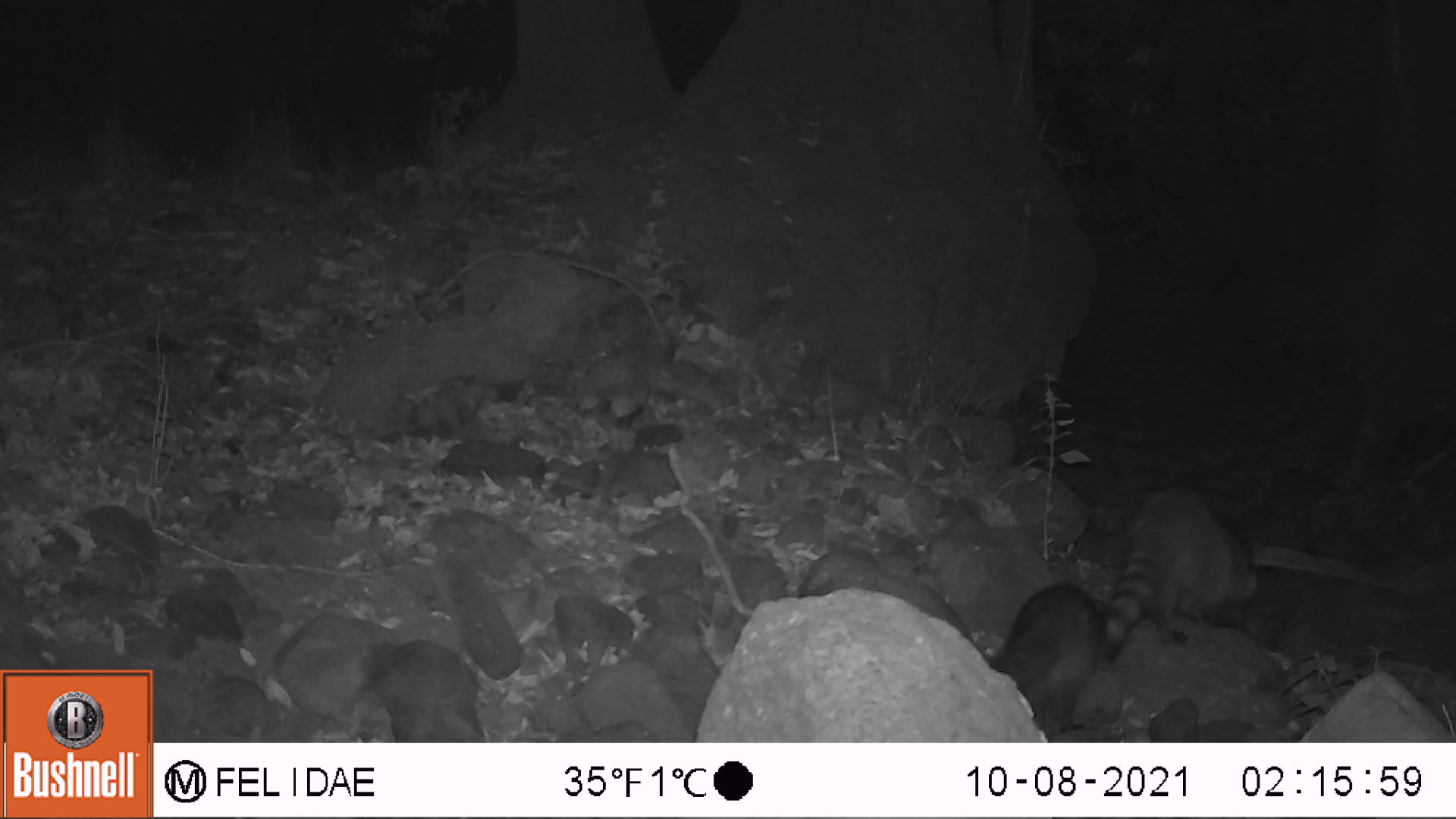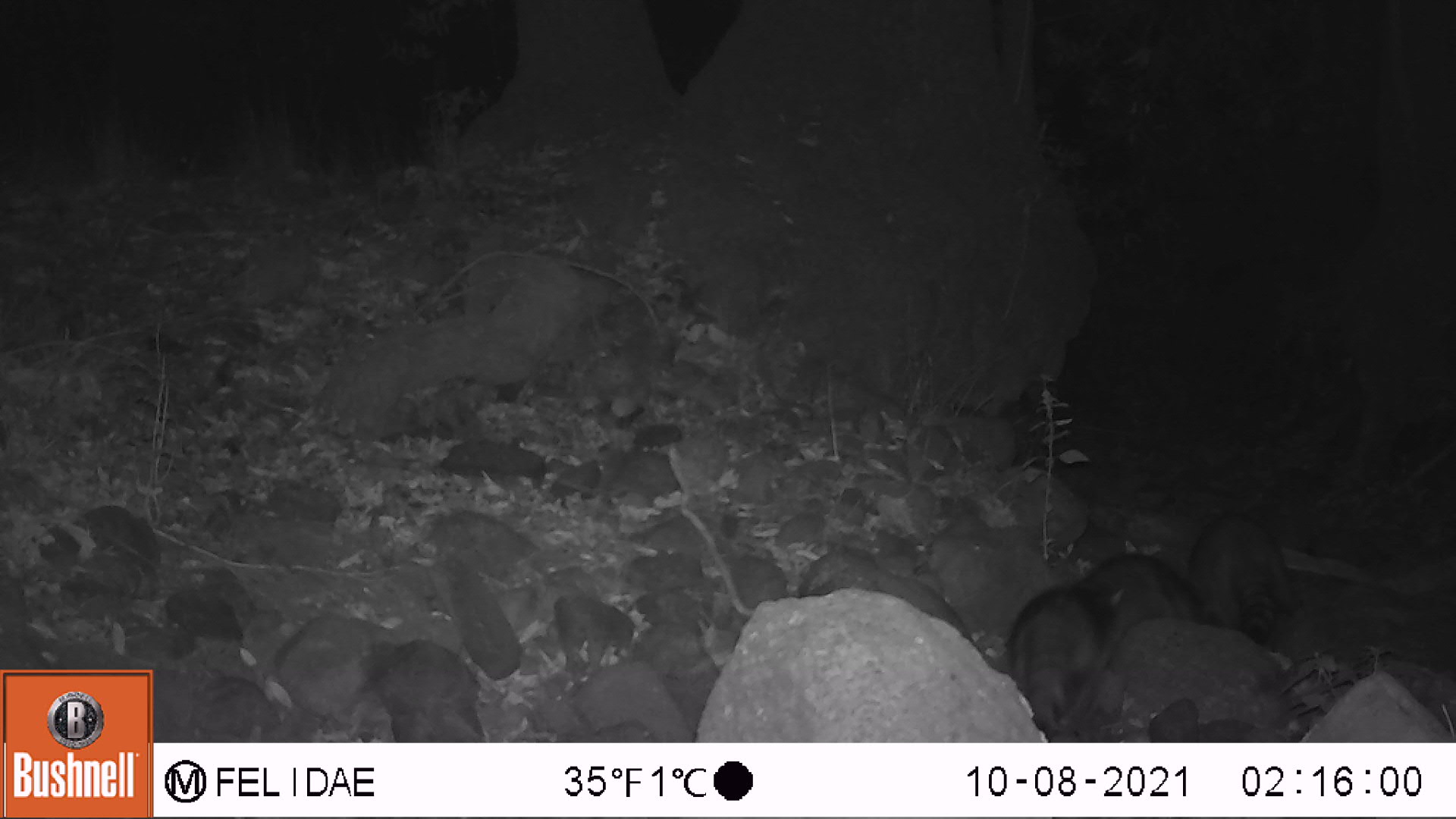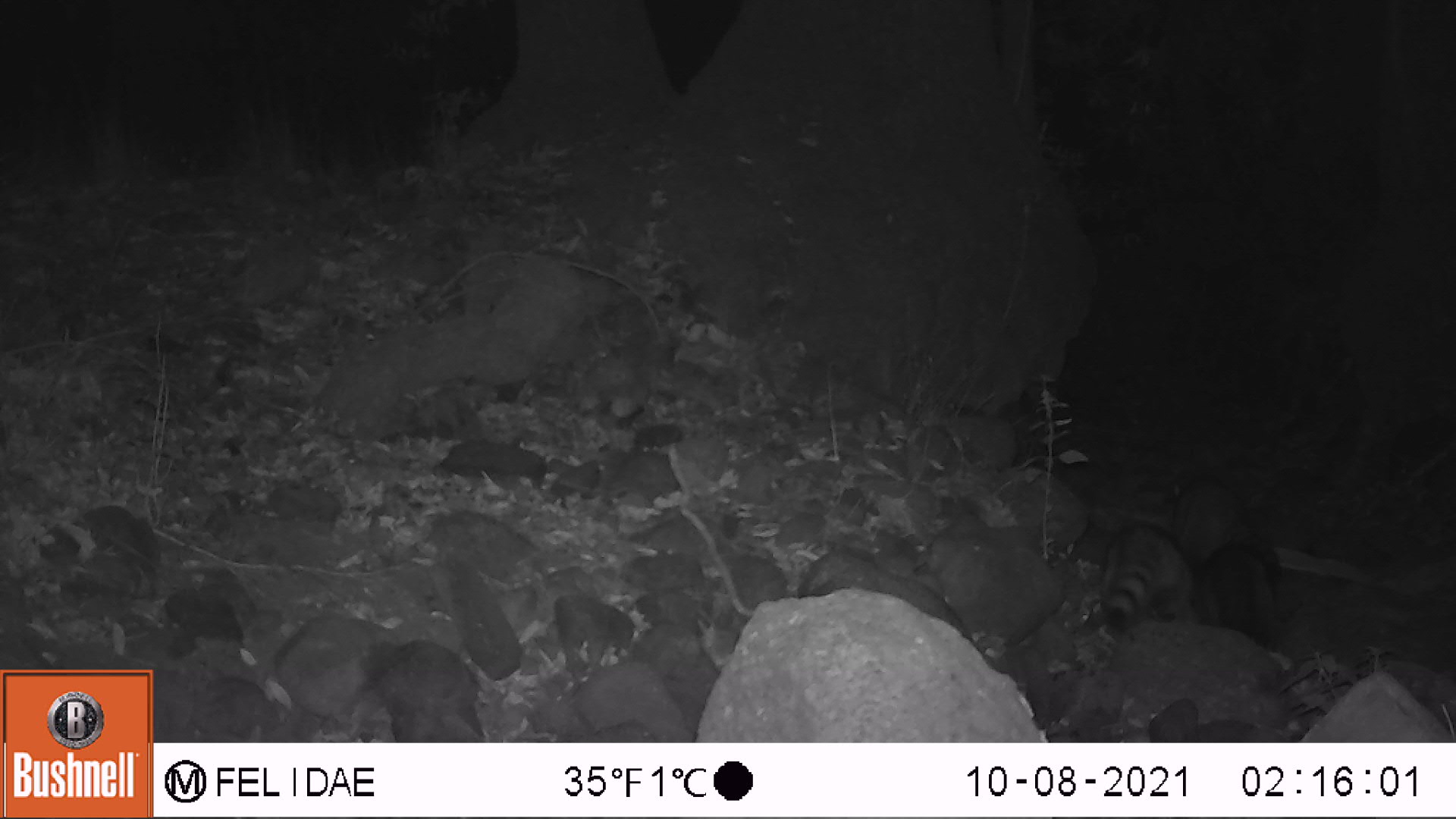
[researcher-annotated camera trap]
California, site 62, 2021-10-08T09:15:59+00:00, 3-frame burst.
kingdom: Animalia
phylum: Chordata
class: Mammalia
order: Carnivora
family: Procyonidae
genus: Procyon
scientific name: Procyon lotor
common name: raccoon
Raccoon (Procyon lotor).